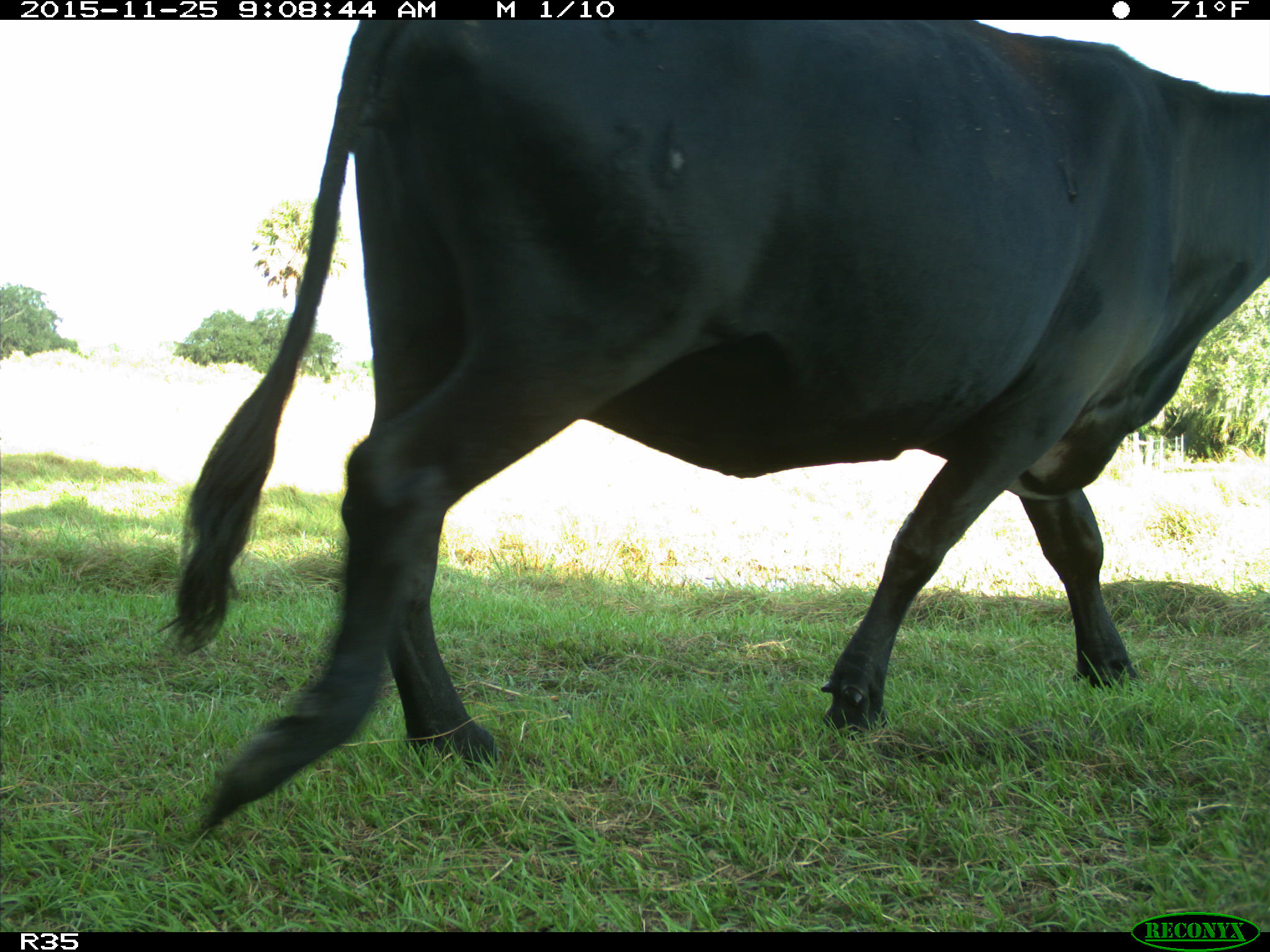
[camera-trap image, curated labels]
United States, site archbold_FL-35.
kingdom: Animalia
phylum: Chordata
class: Mammalia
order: Artiodactyla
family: Bovidae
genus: Bos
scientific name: Bos taurus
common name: domestic cow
Bos taurus (domestic cow).